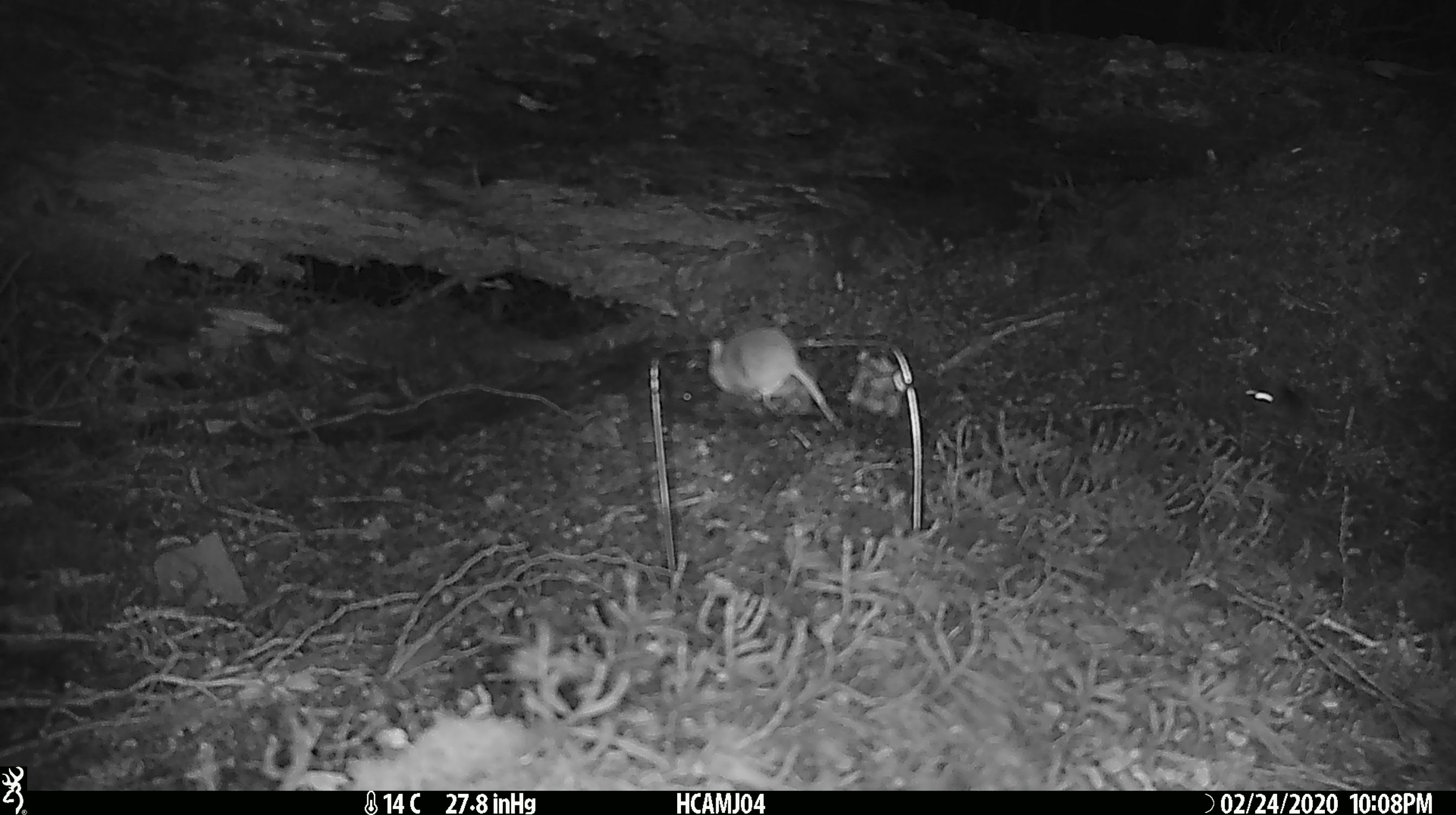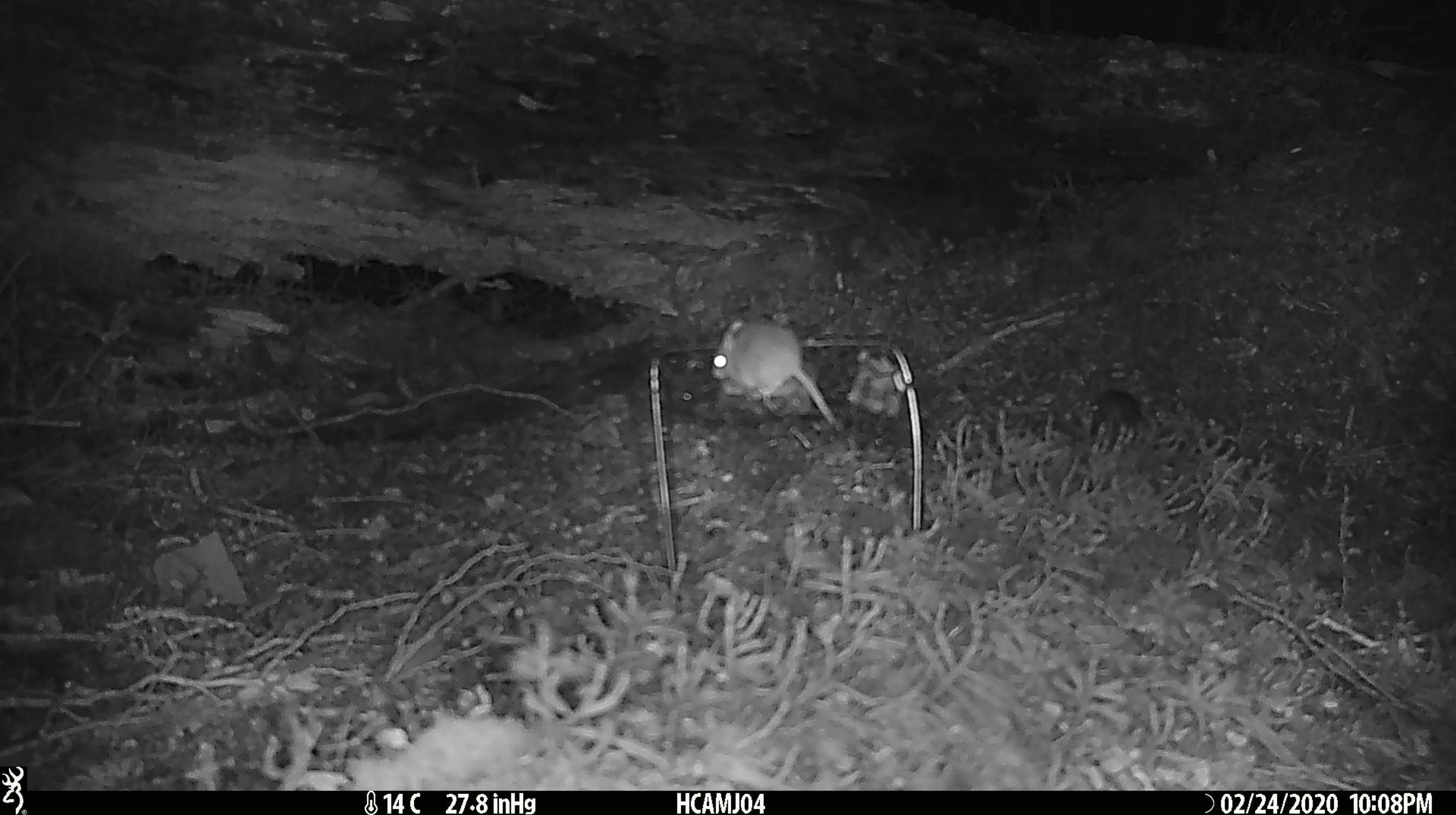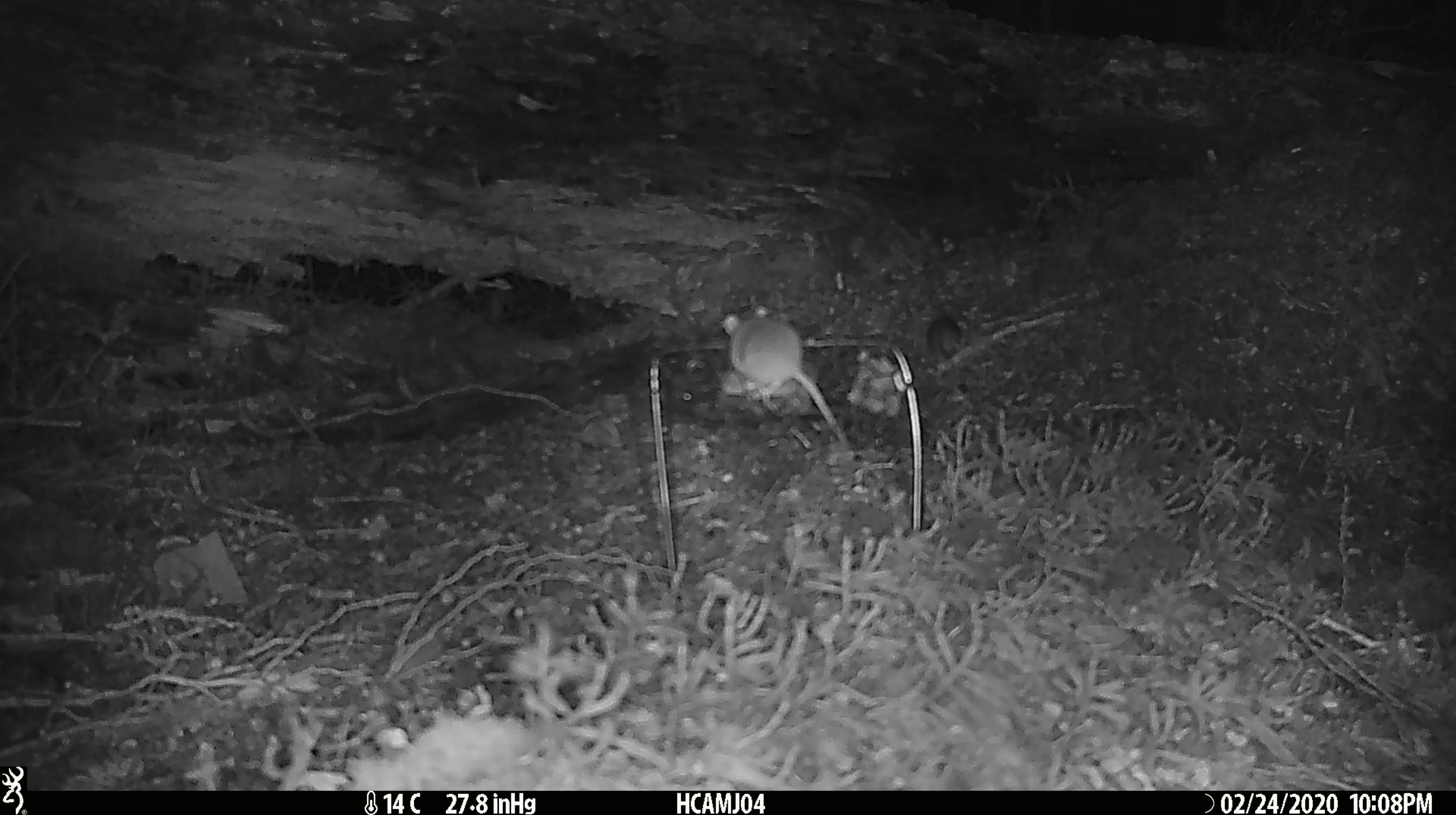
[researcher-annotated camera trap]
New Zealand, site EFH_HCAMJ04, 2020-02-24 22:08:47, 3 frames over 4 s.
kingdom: Animalia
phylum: Chordata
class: Mammalia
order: Rodentia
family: Muridae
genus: Mus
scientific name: Mus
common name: mouse